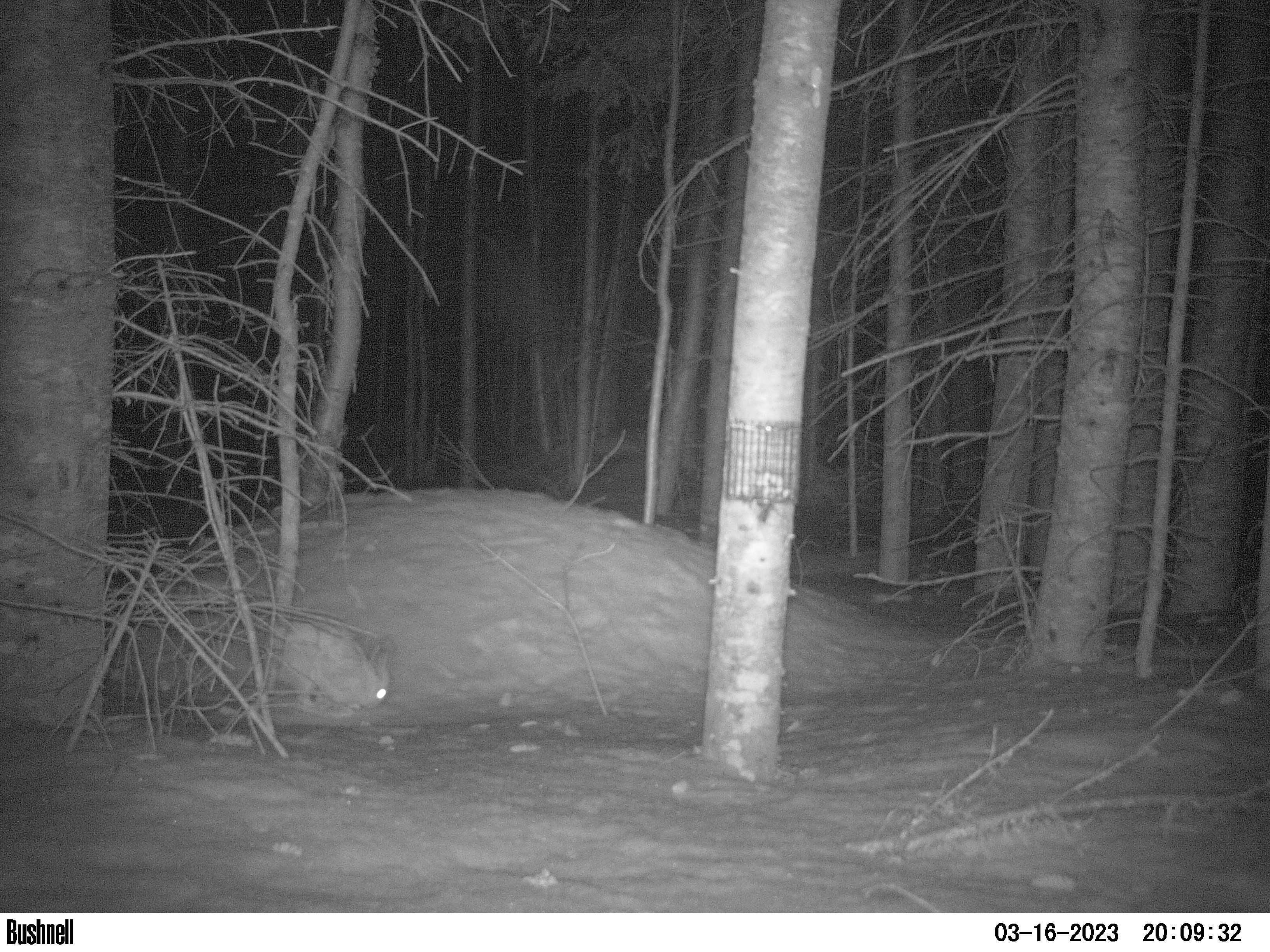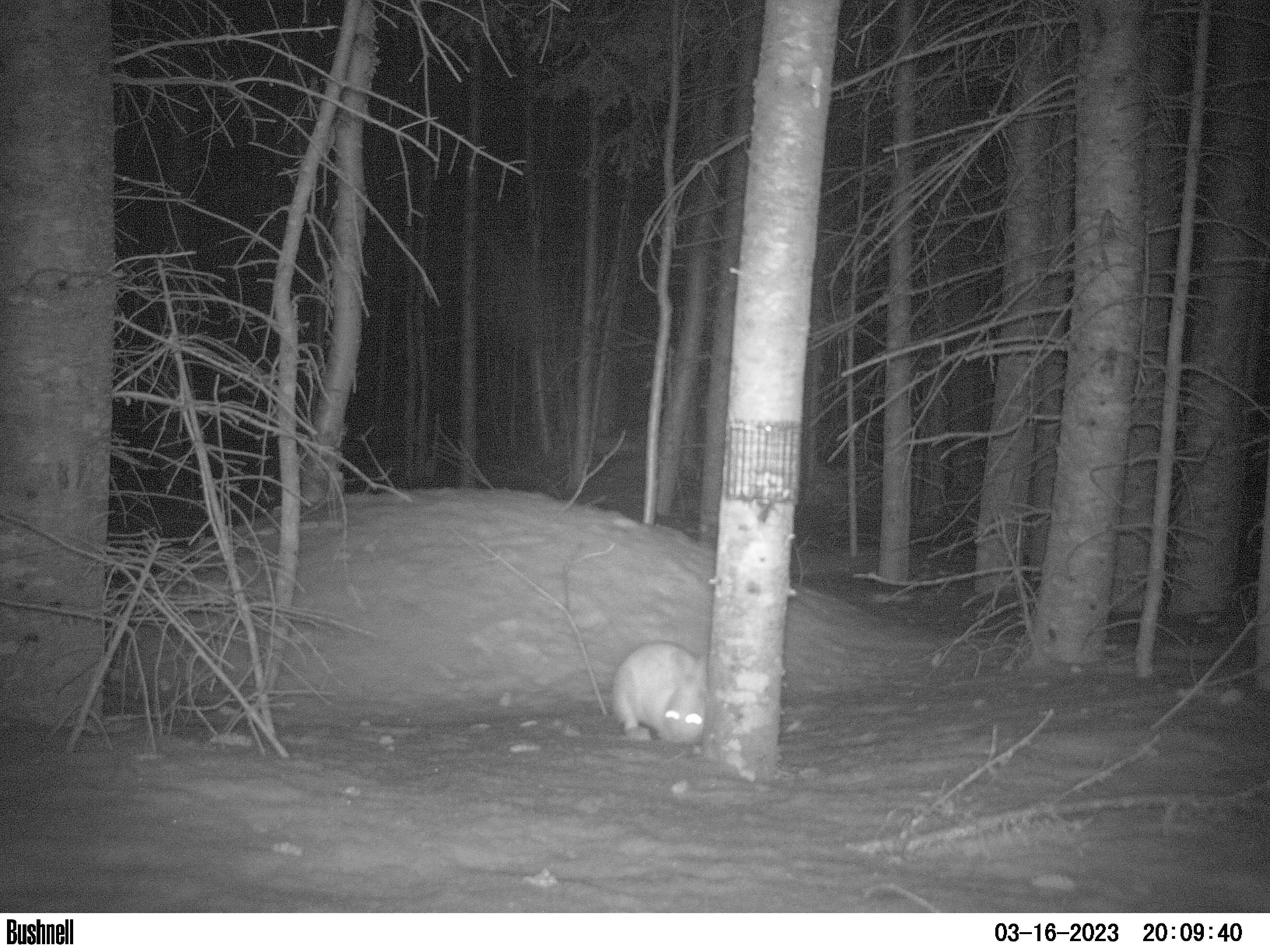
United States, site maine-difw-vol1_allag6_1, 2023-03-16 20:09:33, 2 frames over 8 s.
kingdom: Animalia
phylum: Chordata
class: Mammalia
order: Lagomorpha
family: Leporidae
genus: Lepus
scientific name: Lepus americanus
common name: snowshoe hare